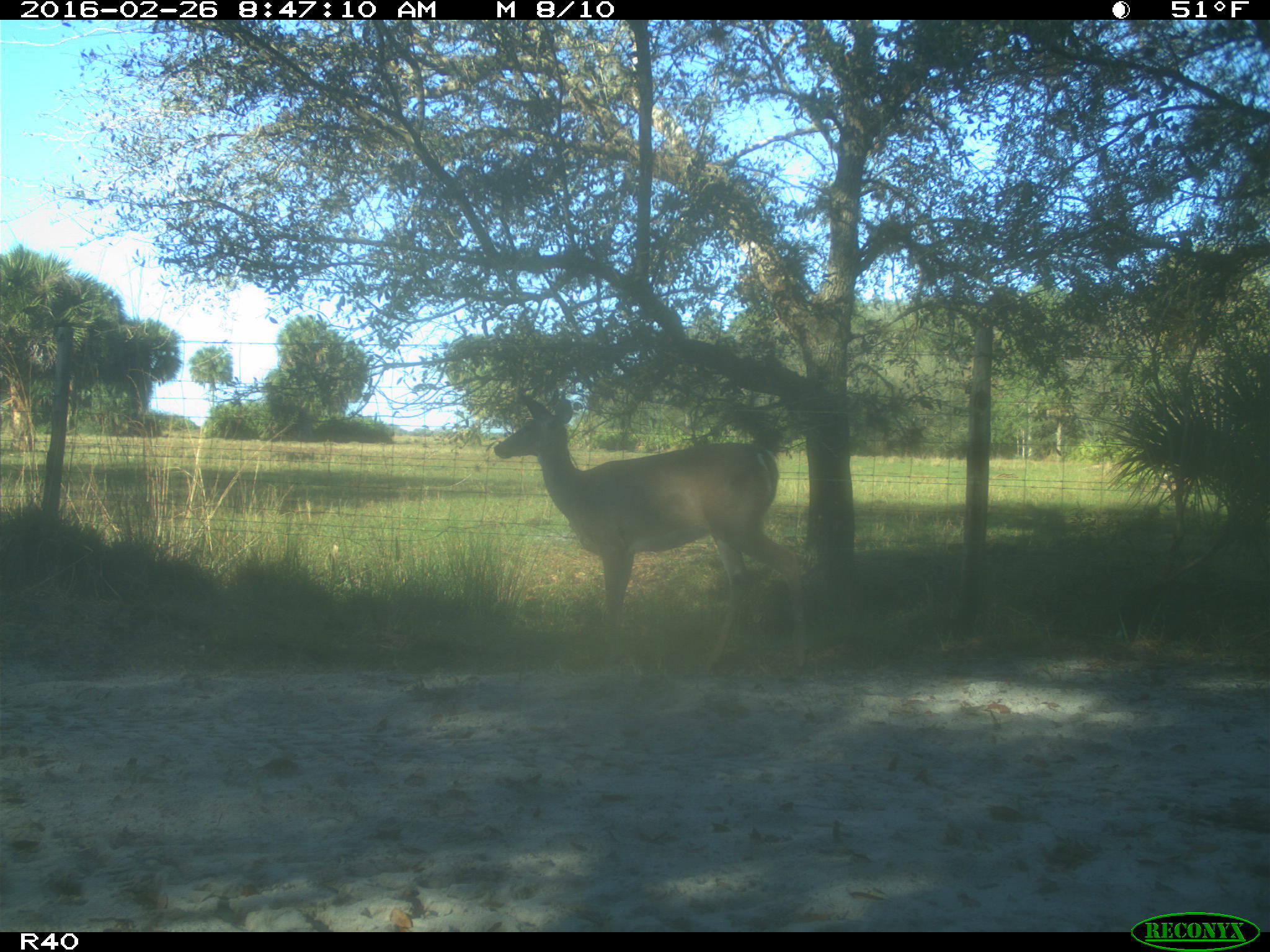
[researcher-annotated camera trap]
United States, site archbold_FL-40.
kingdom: Animalia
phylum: Chordata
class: Mammalia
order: Artiodactyla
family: Cervidae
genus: Odocoileus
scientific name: Odocoileus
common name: deer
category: unidentified deer